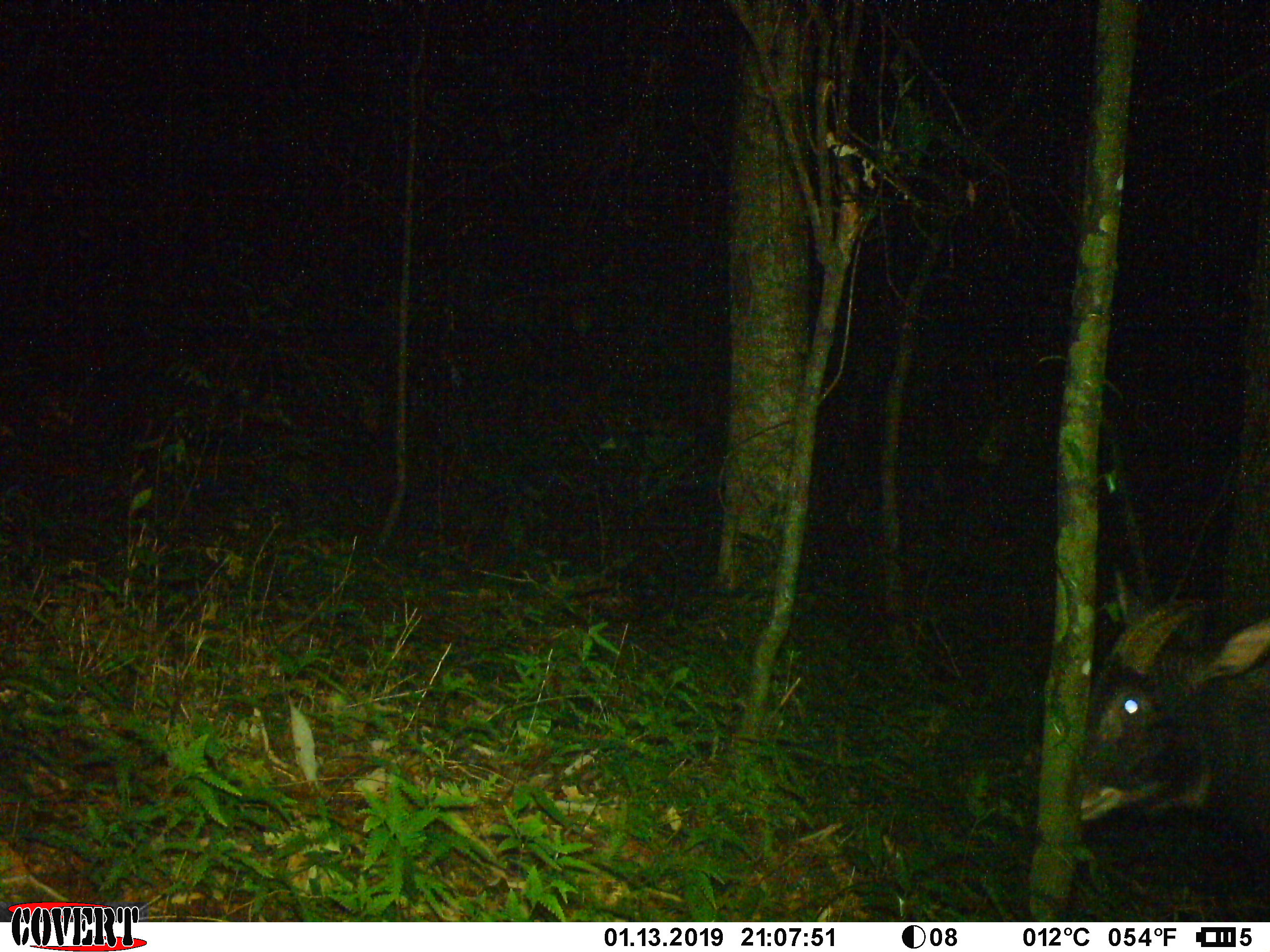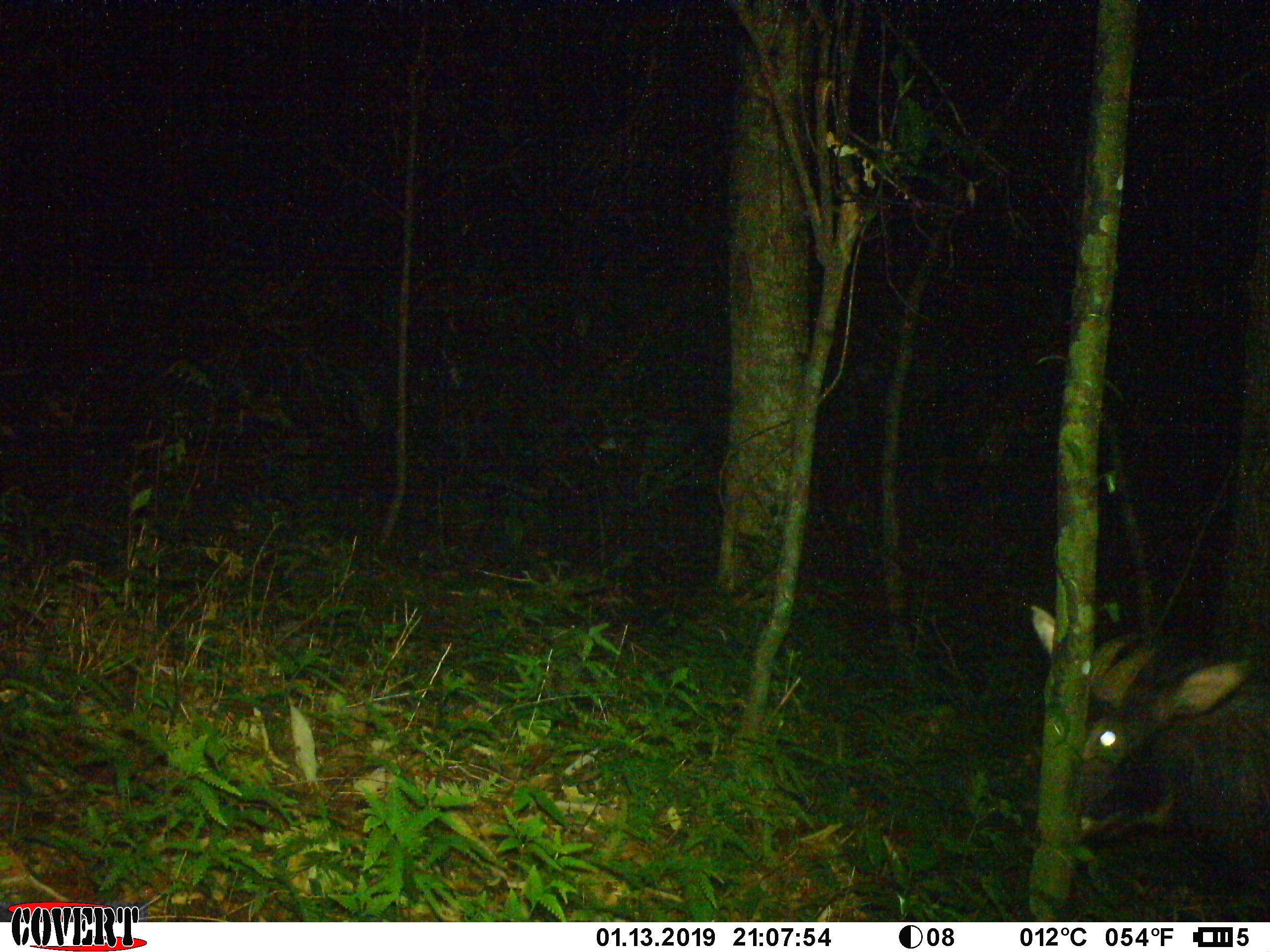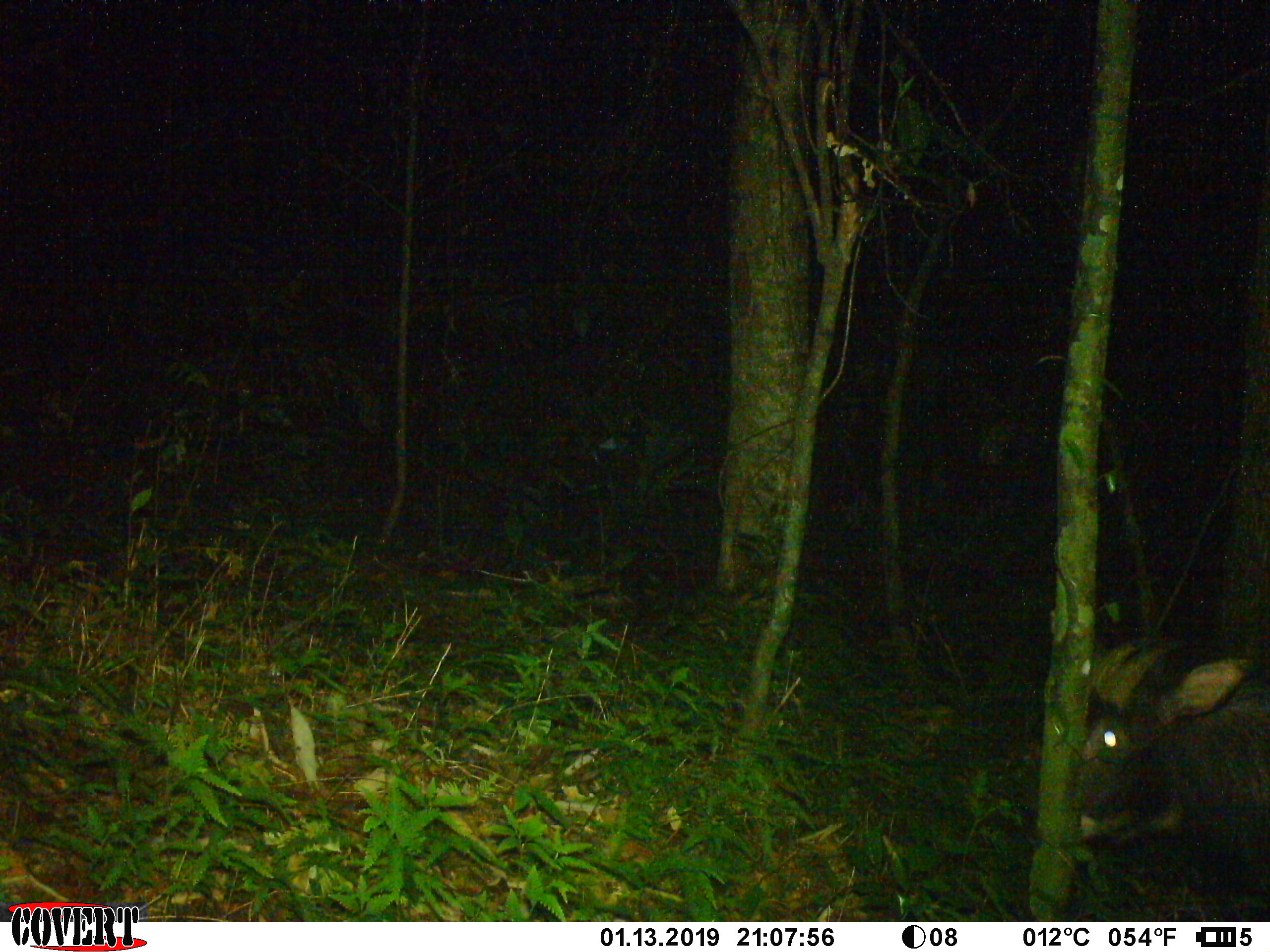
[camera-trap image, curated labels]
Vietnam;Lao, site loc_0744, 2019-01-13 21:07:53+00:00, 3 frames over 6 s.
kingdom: Animalia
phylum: Chordata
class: Mammalia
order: Artiodactyla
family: Bovidae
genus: Capricornis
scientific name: Capricornis sumatraensis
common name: chinese serow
Chinese serow (Capricornis sumatraensis). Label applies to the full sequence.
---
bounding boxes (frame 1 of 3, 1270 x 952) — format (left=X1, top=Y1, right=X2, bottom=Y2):
chinese serow: (left=1074, top=596, right=1270, bottom=918)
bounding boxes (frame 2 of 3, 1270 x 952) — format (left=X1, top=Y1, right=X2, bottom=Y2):
chinese serow: (left=1026, top=600, right=1270, bottom=920)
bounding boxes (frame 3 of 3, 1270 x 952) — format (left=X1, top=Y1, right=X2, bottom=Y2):
chinese serow: (left=1071, top=642, right=1270, bottom=920)